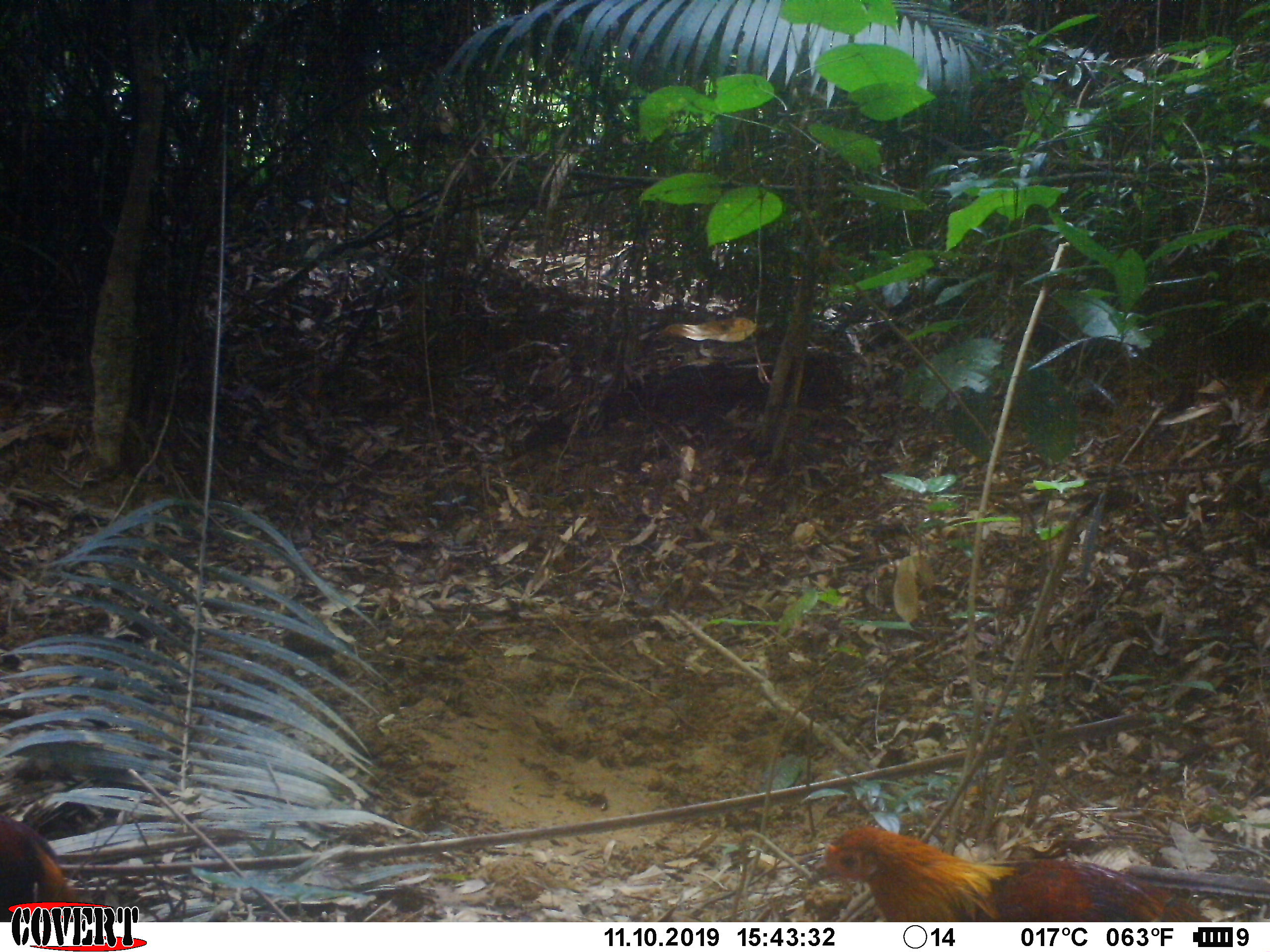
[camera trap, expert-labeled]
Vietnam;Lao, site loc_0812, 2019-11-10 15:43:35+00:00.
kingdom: Animalia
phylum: Chordata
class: Aves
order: Galliformes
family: Phasianidae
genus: Gallus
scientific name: Gallus gallus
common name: red junglefowl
Red junglefowl (Gallus gallus). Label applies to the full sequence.